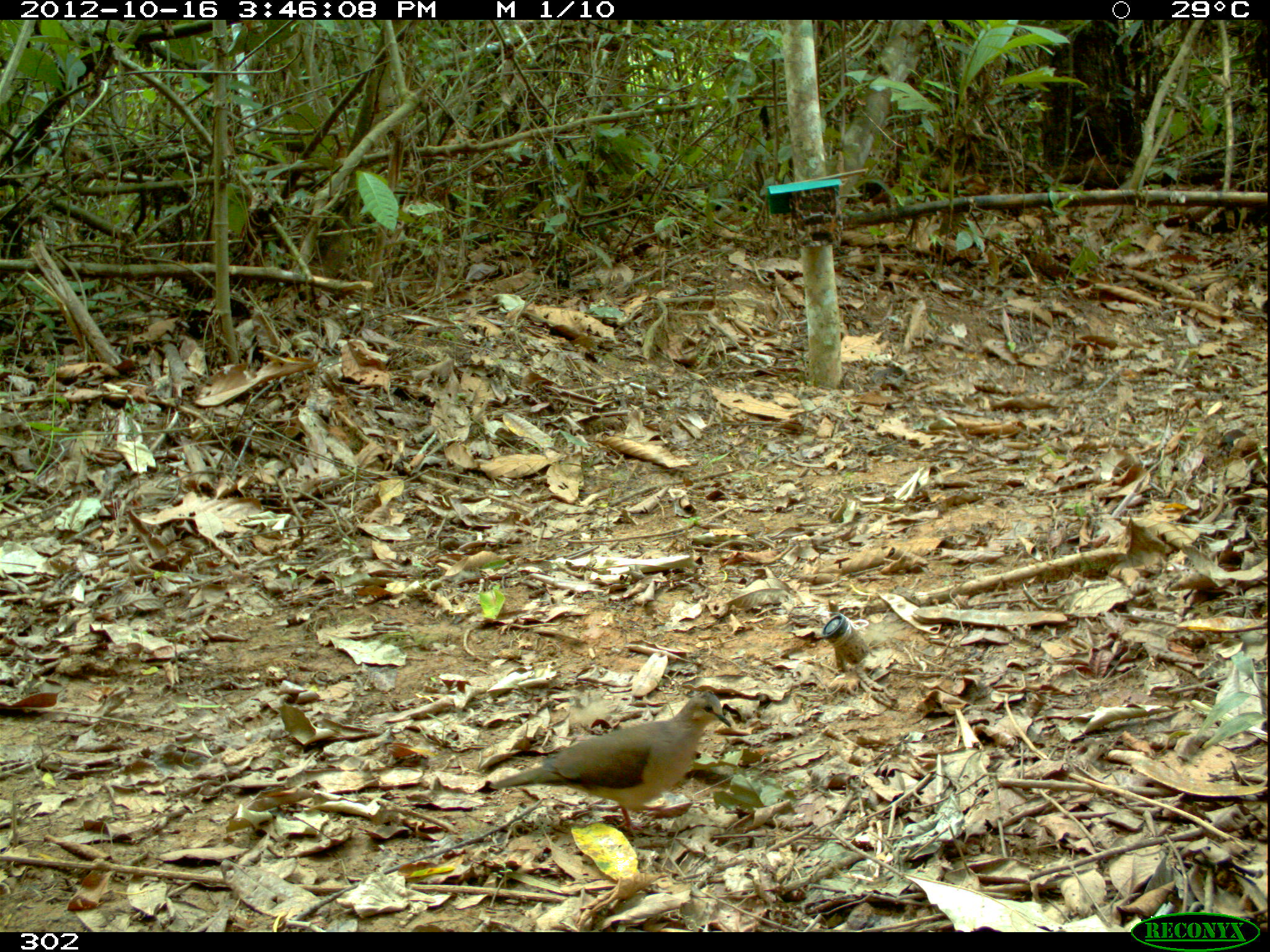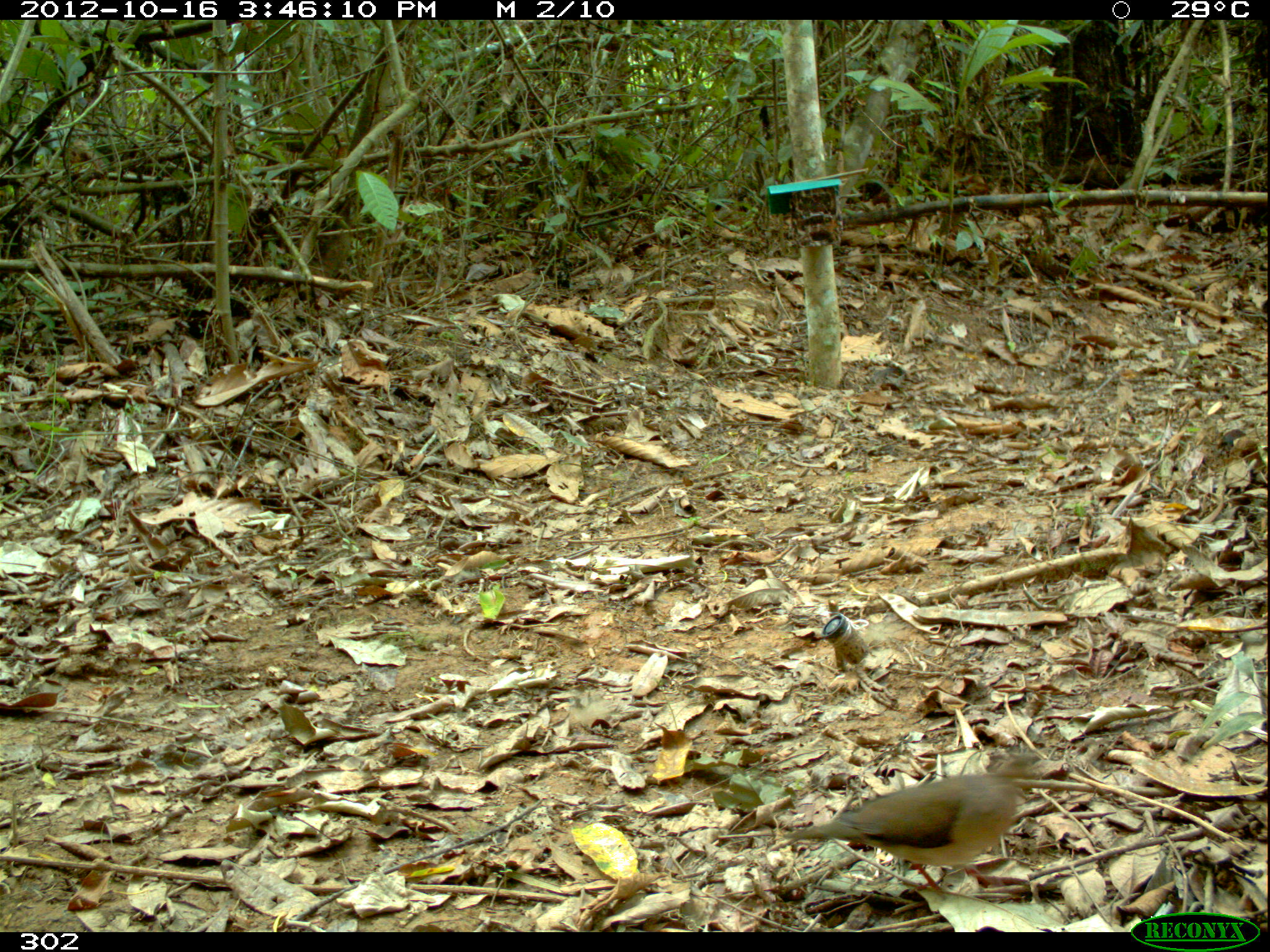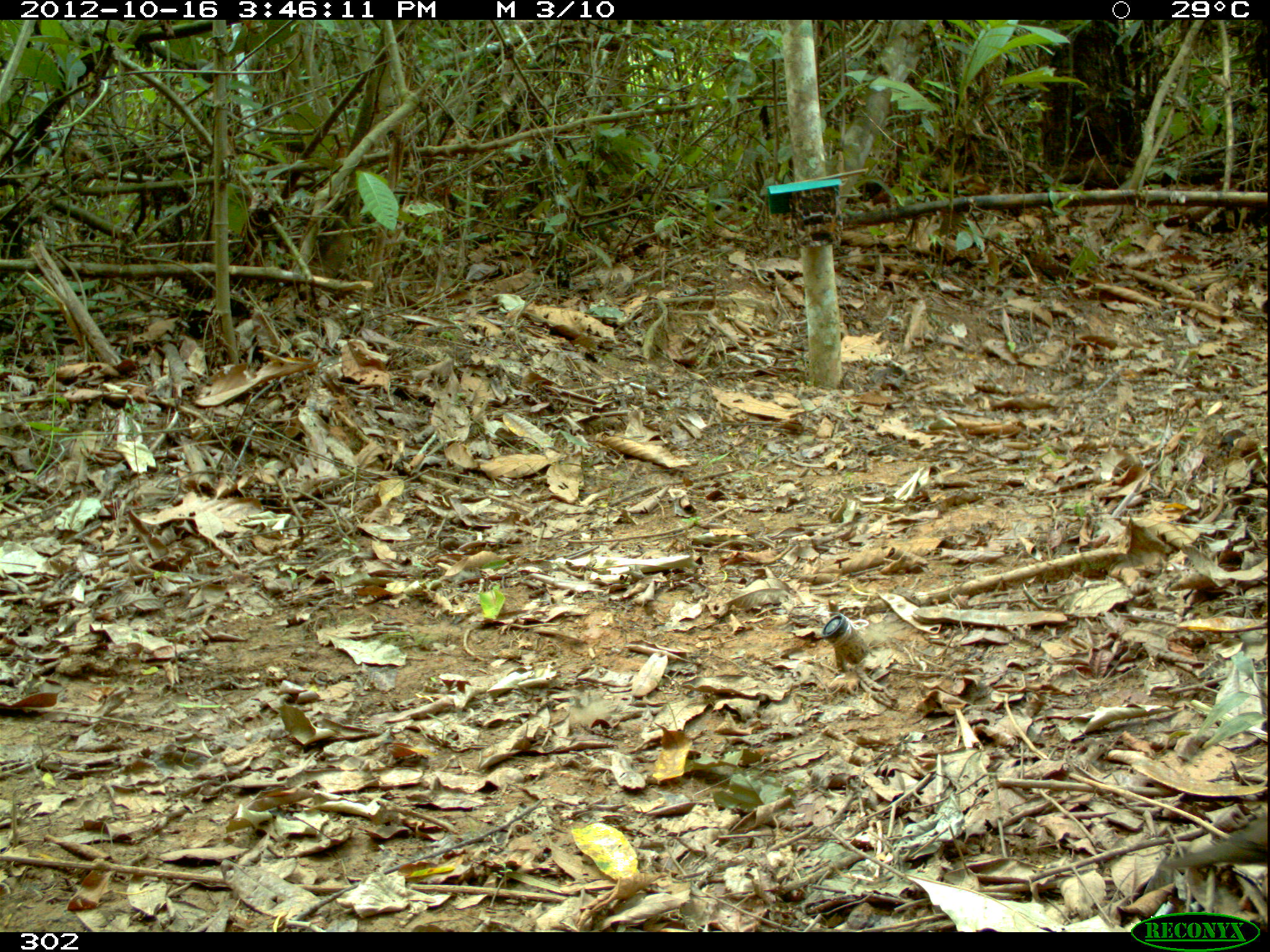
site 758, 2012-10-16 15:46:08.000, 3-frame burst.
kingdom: Animalia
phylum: Chordata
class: Aves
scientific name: Aves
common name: bird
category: unknown bird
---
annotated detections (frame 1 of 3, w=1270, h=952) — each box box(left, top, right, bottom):
unknown bird: box(487, 692, 733, 839)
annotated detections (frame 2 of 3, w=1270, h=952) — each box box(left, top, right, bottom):
unknown bird: box(782, 750, 1052, 900)